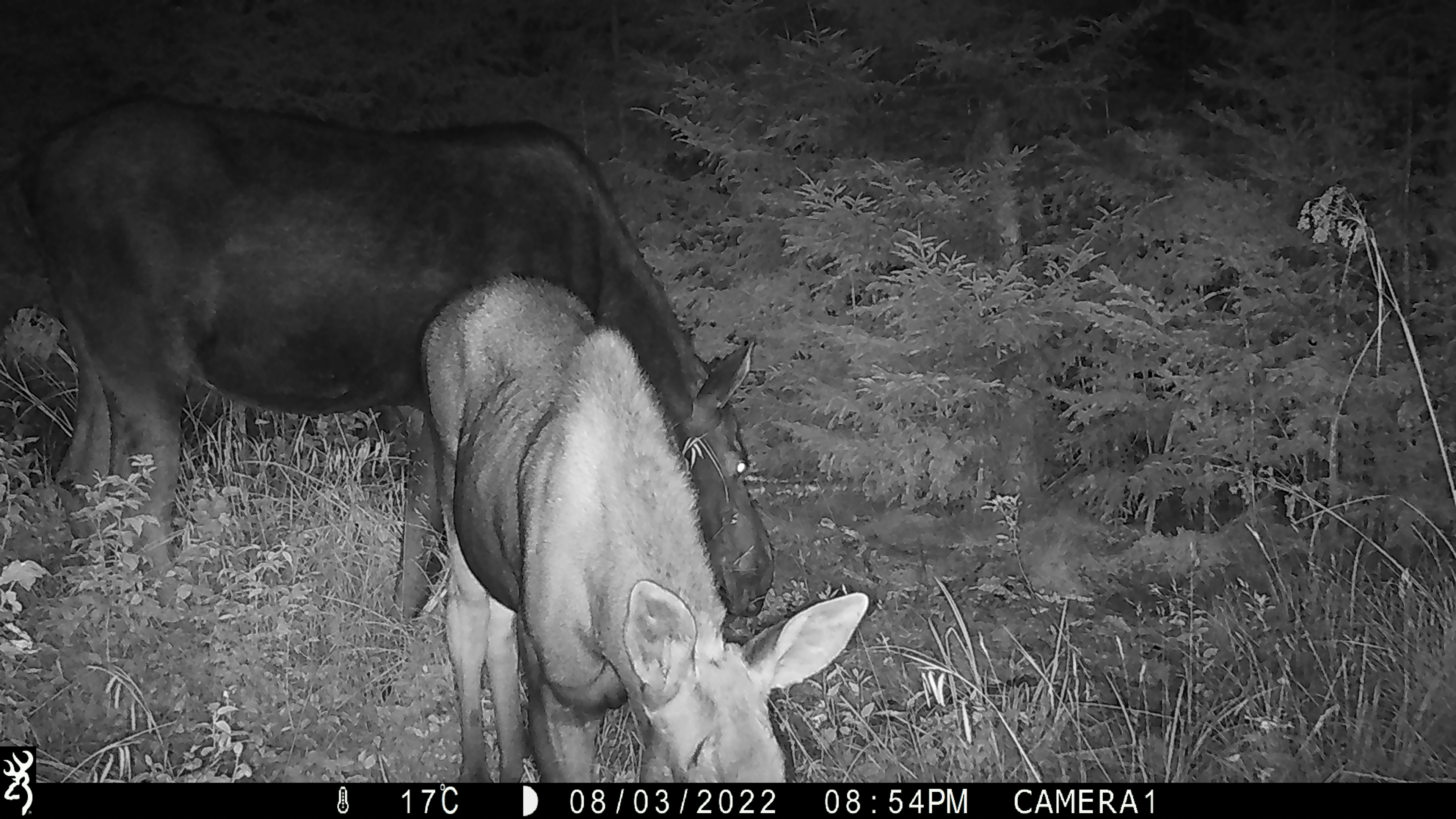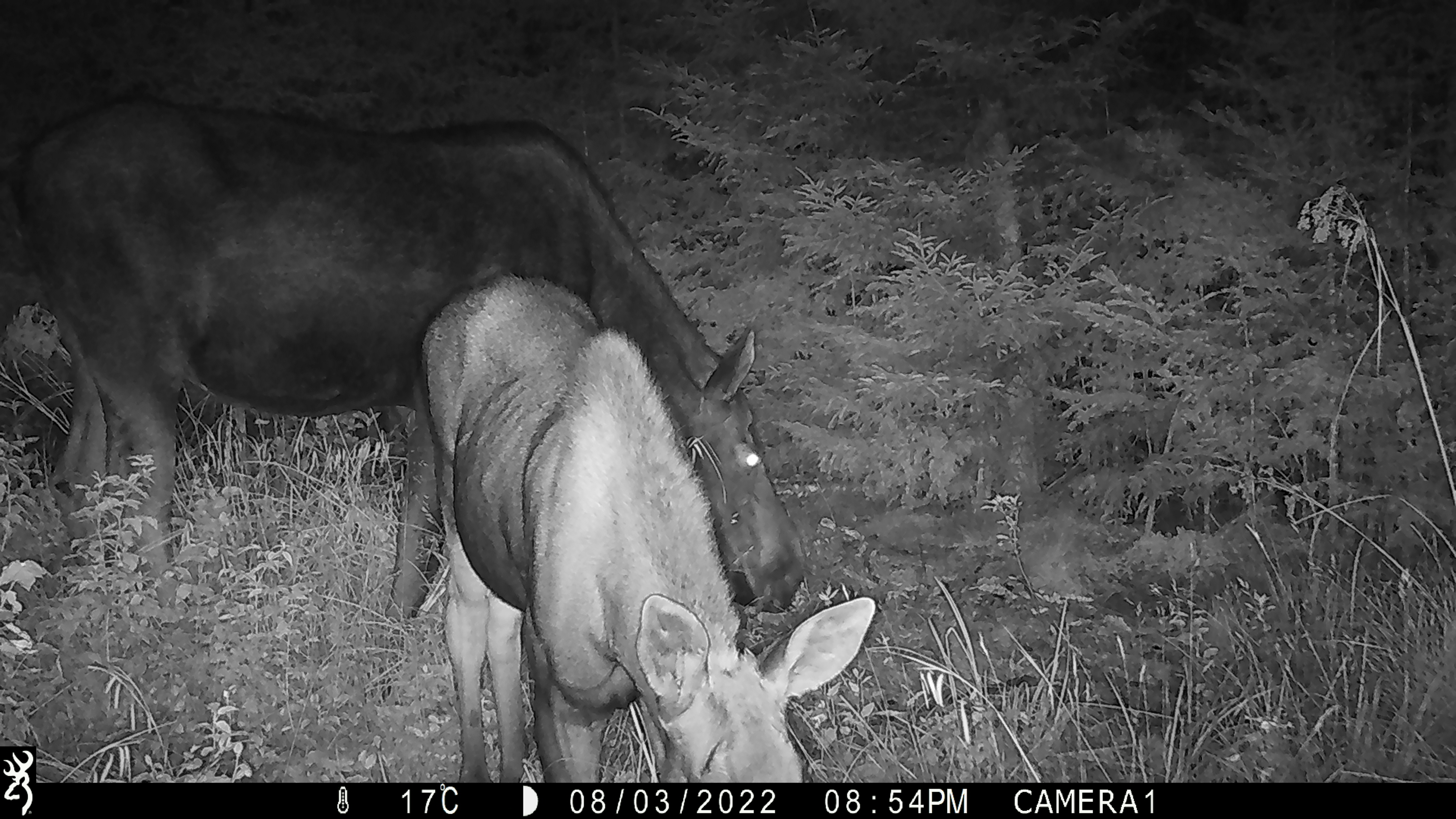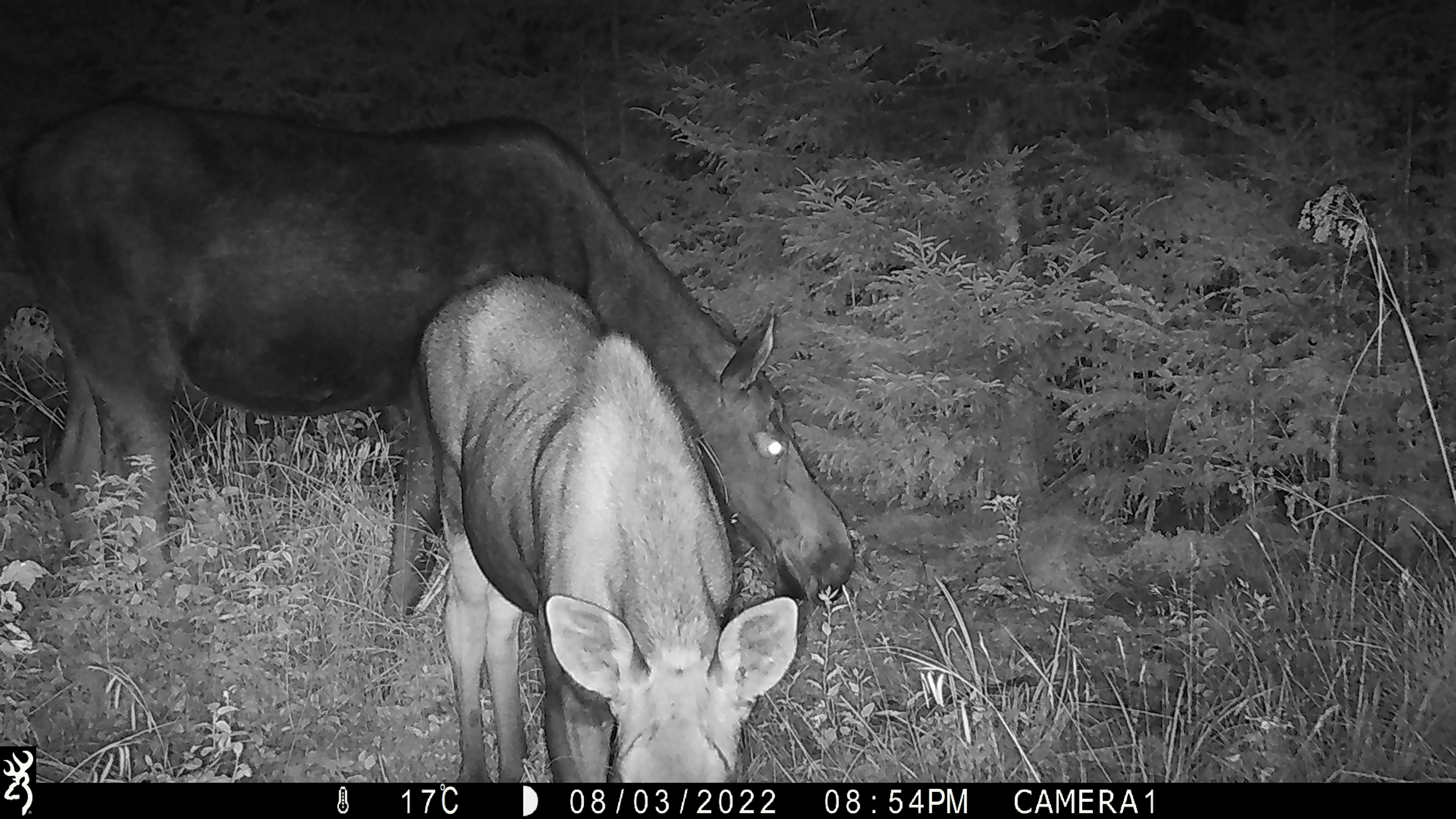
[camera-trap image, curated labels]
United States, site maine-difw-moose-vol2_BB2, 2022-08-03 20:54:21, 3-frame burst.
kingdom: Animalia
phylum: Chordata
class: Mammalia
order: Artiodactyla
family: Cervidae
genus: Alces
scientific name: Alces alces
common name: moose